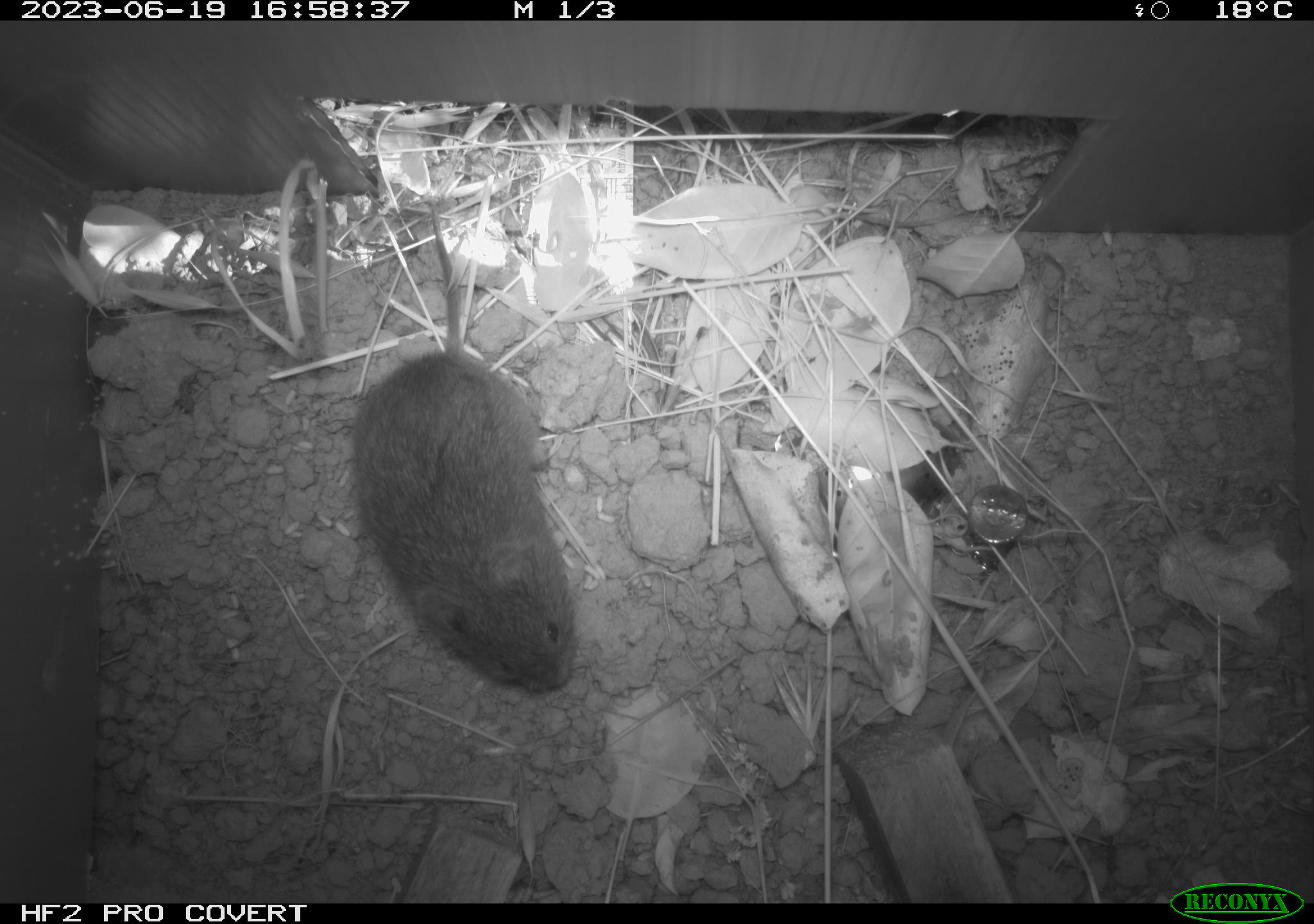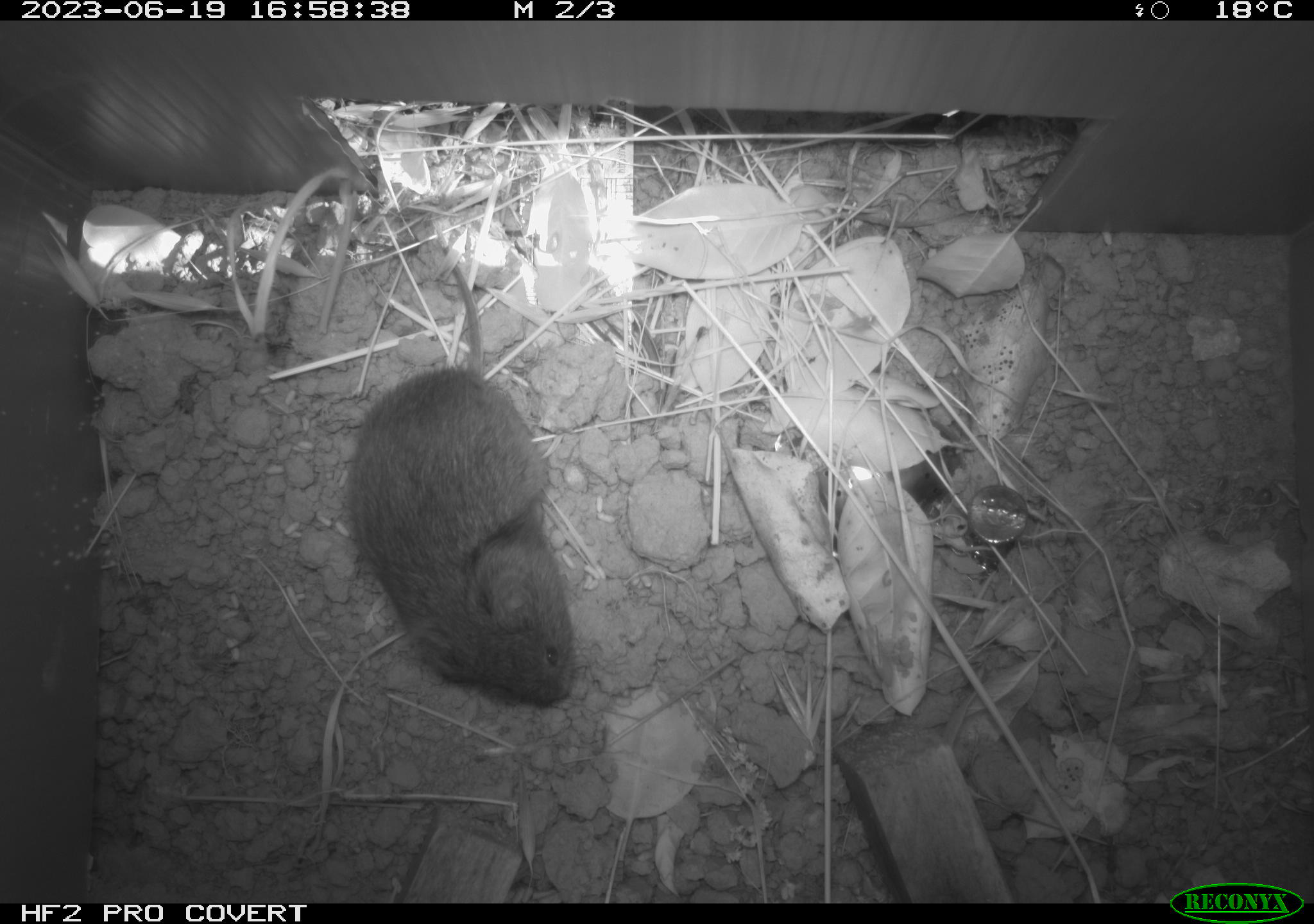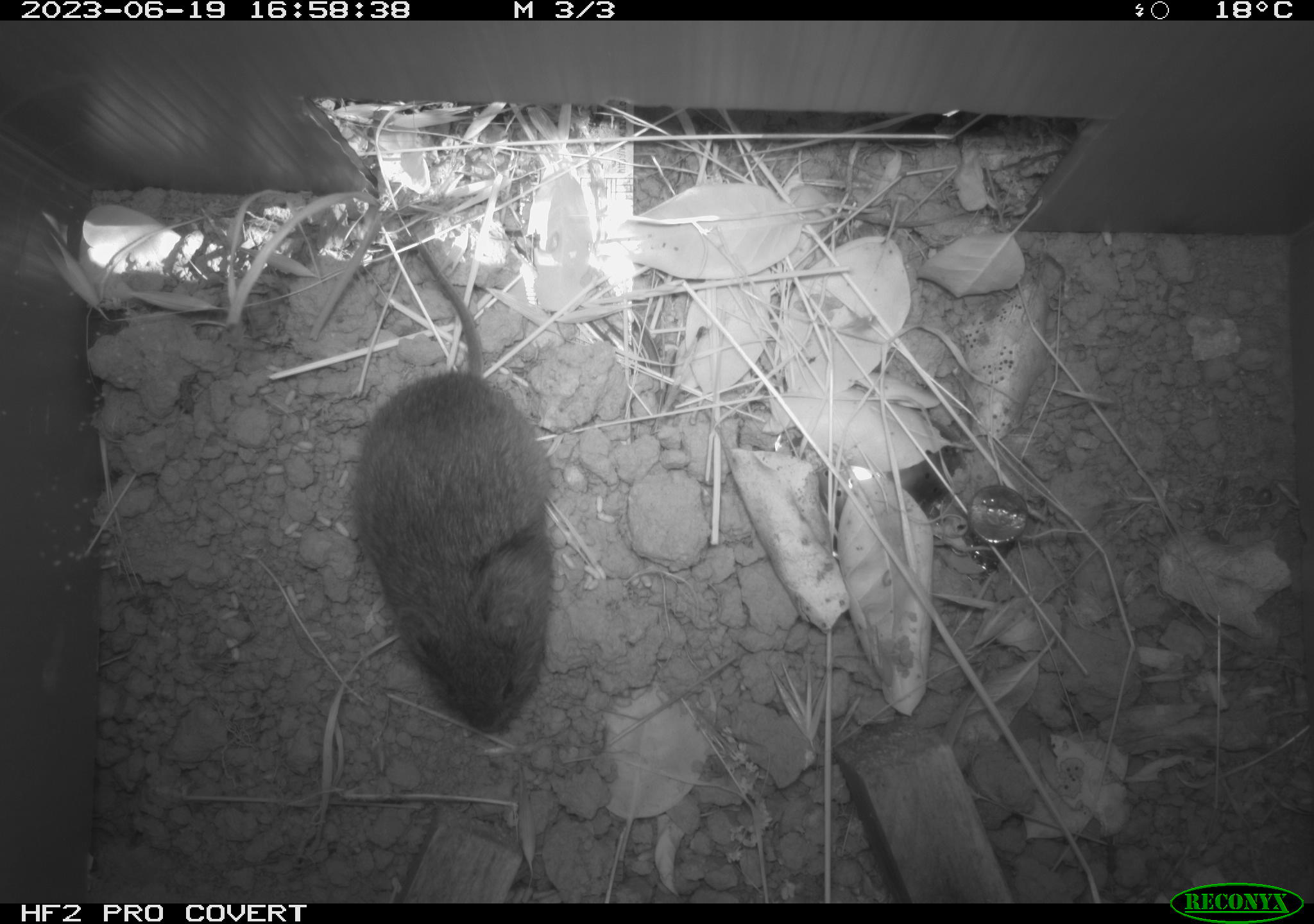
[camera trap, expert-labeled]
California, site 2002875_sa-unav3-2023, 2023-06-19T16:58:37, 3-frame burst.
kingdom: Animalia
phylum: Chordata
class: Mammalia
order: Rodentia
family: Cricetidae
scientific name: Arvicolinae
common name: voles, lemmings, and muskrats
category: arvicolinae subfamily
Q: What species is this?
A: Arvicolinae subfamily (voles, lemmings, and muskrats) (Arvicolinae).